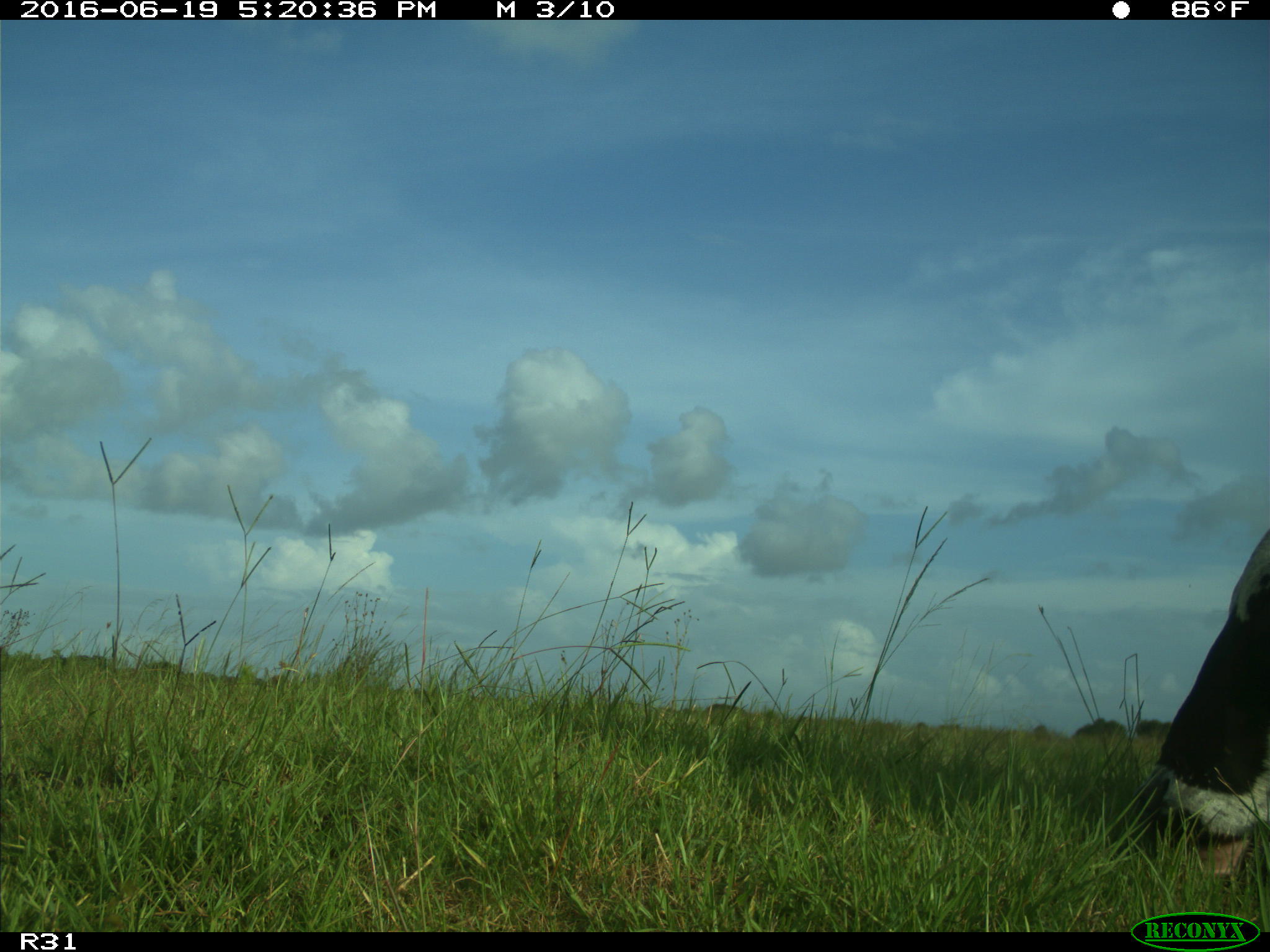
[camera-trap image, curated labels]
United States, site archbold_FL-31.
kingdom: Animalia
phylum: Chordata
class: Mammalia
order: Artiodactyla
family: Bovidae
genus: Bos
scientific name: Bos taurus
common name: domestic cow